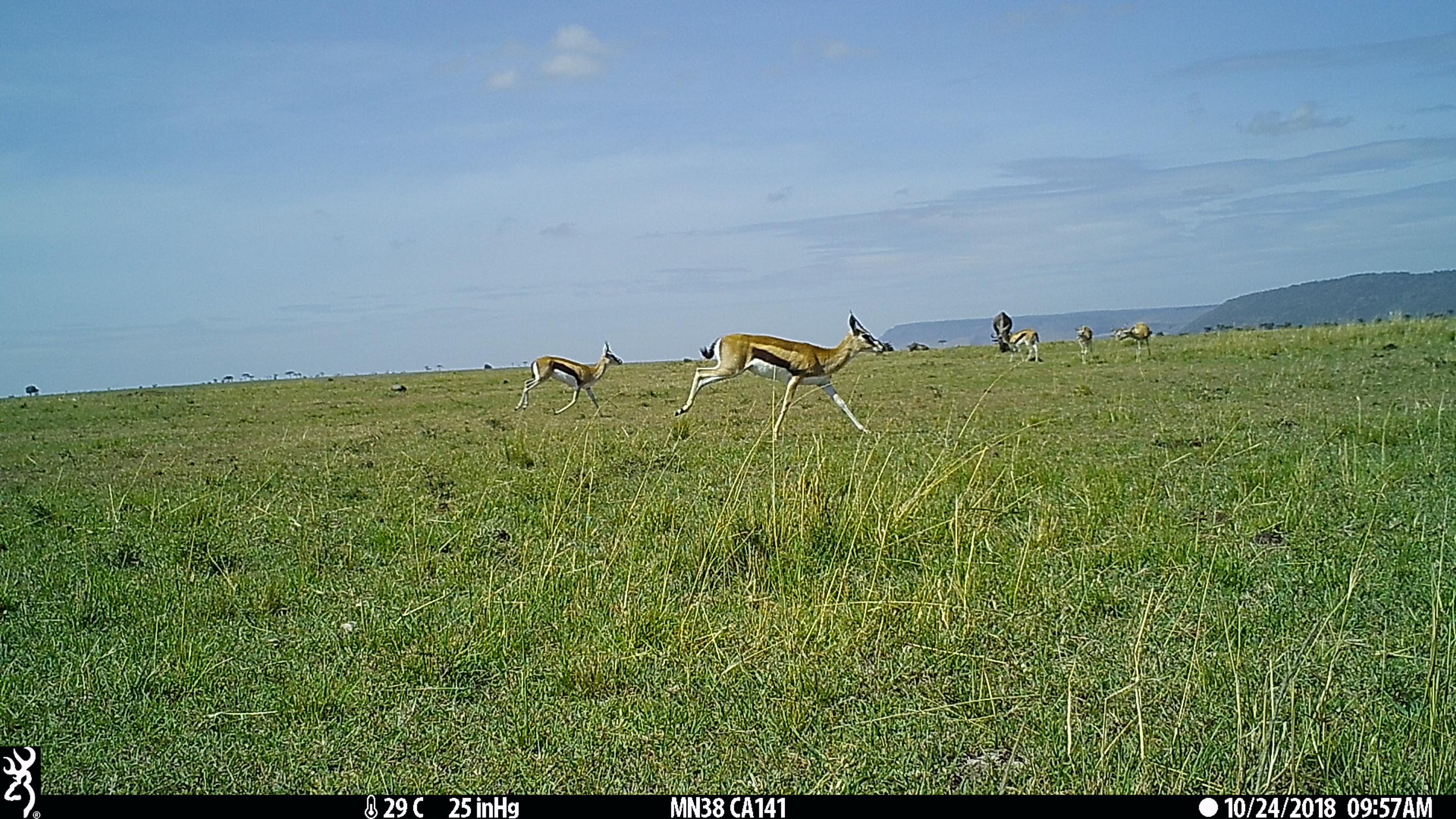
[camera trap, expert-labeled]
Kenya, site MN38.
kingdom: Animalia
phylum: Chordata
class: Mammalia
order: Artiodactyla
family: Bovidae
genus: Eudorcas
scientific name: Eudorcas thomsonii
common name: thomon's gazelle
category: gazelle thomsons